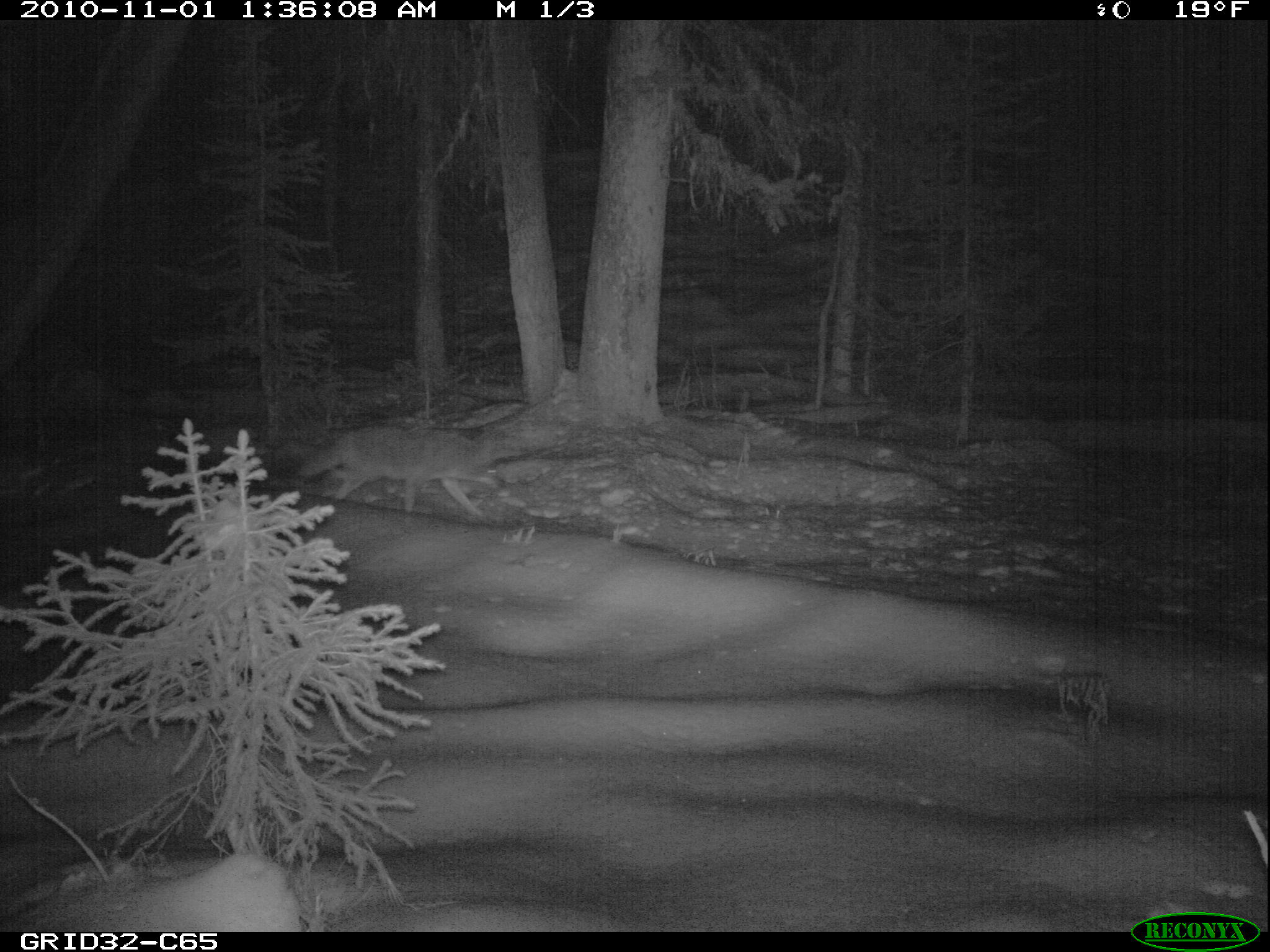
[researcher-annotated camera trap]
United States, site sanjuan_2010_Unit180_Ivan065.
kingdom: Animalia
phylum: Chordata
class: Mammalia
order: Carnivora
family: Canidae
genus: Canis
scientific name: Canis latrans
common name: coyote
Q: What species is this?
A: Canis latrans (coyote).